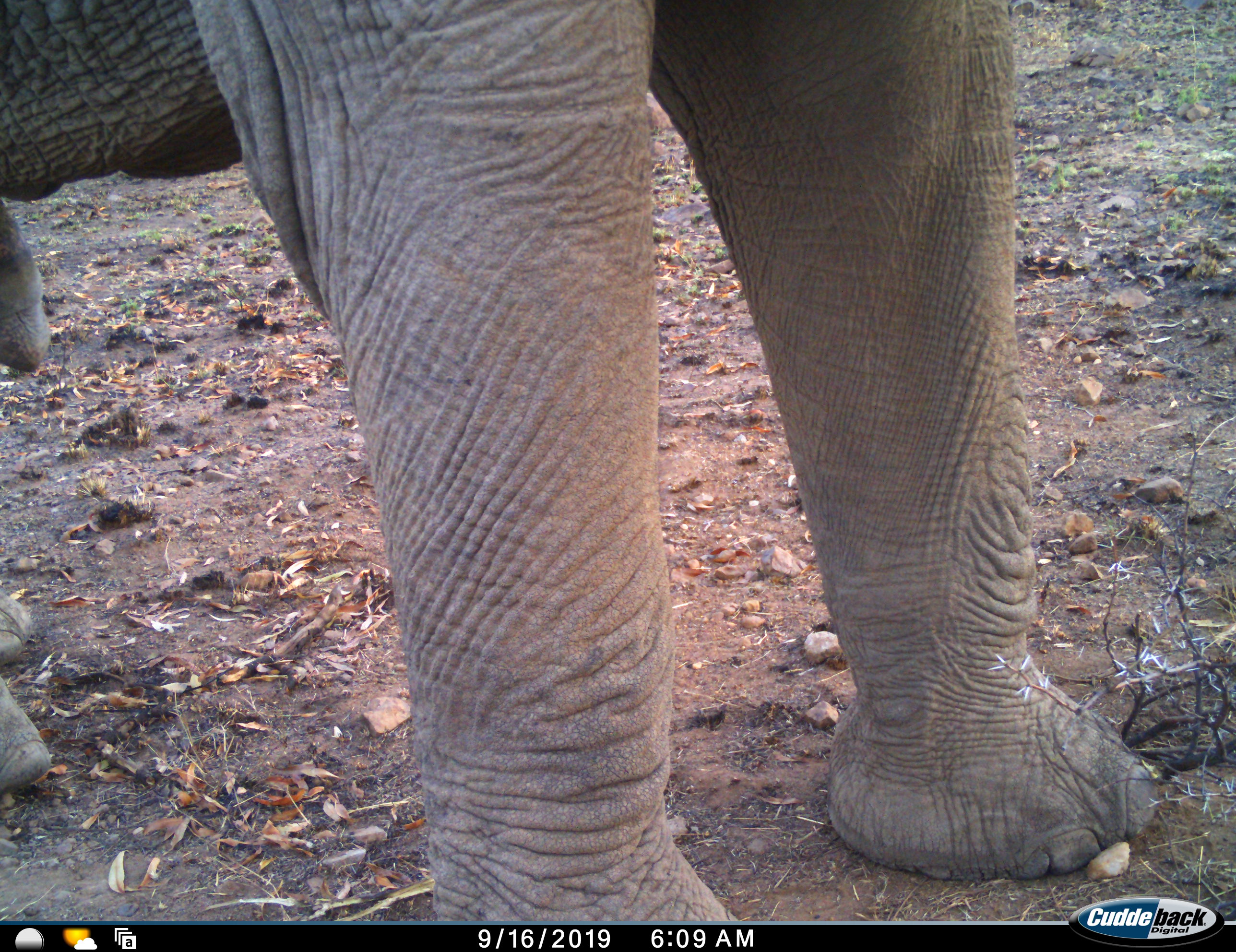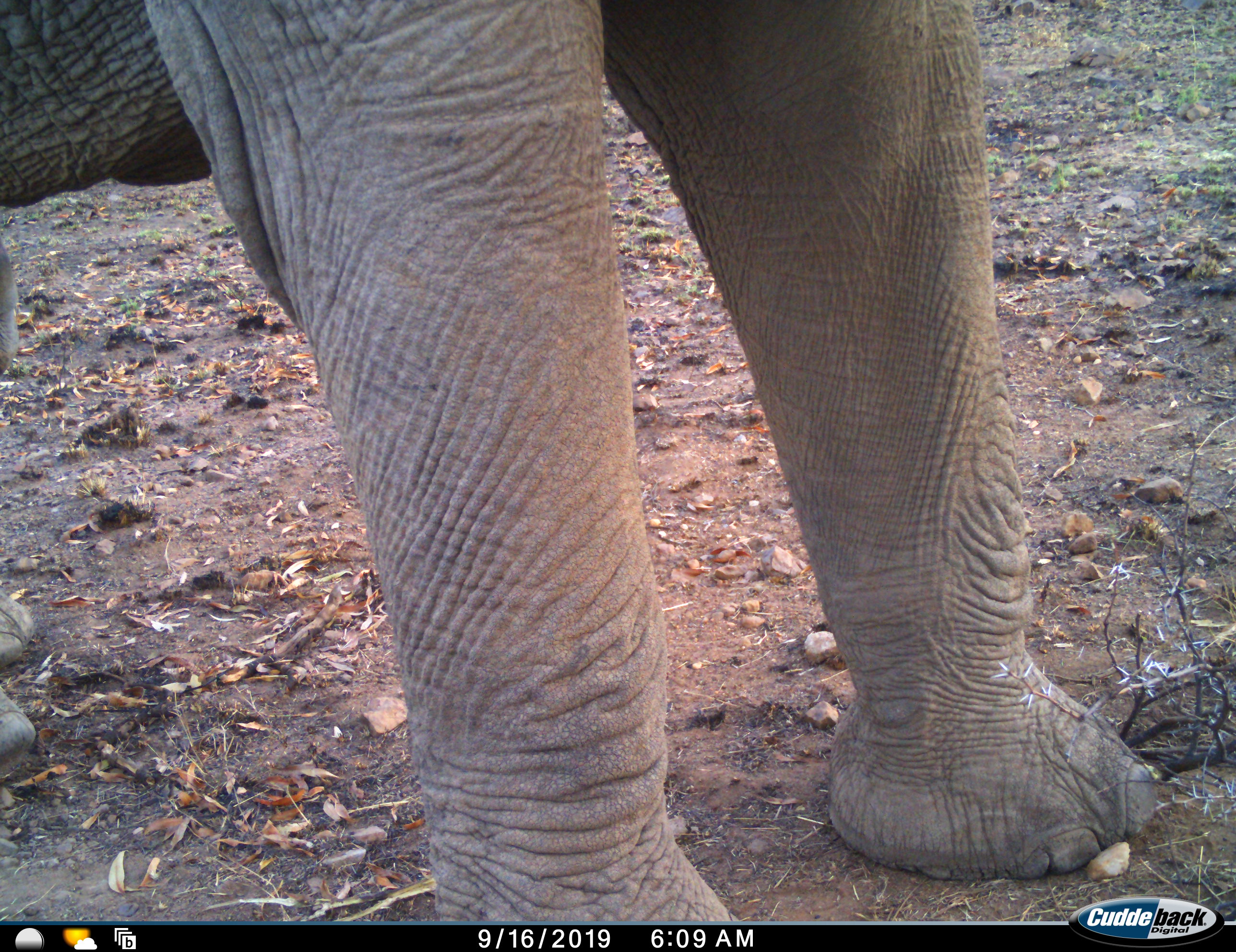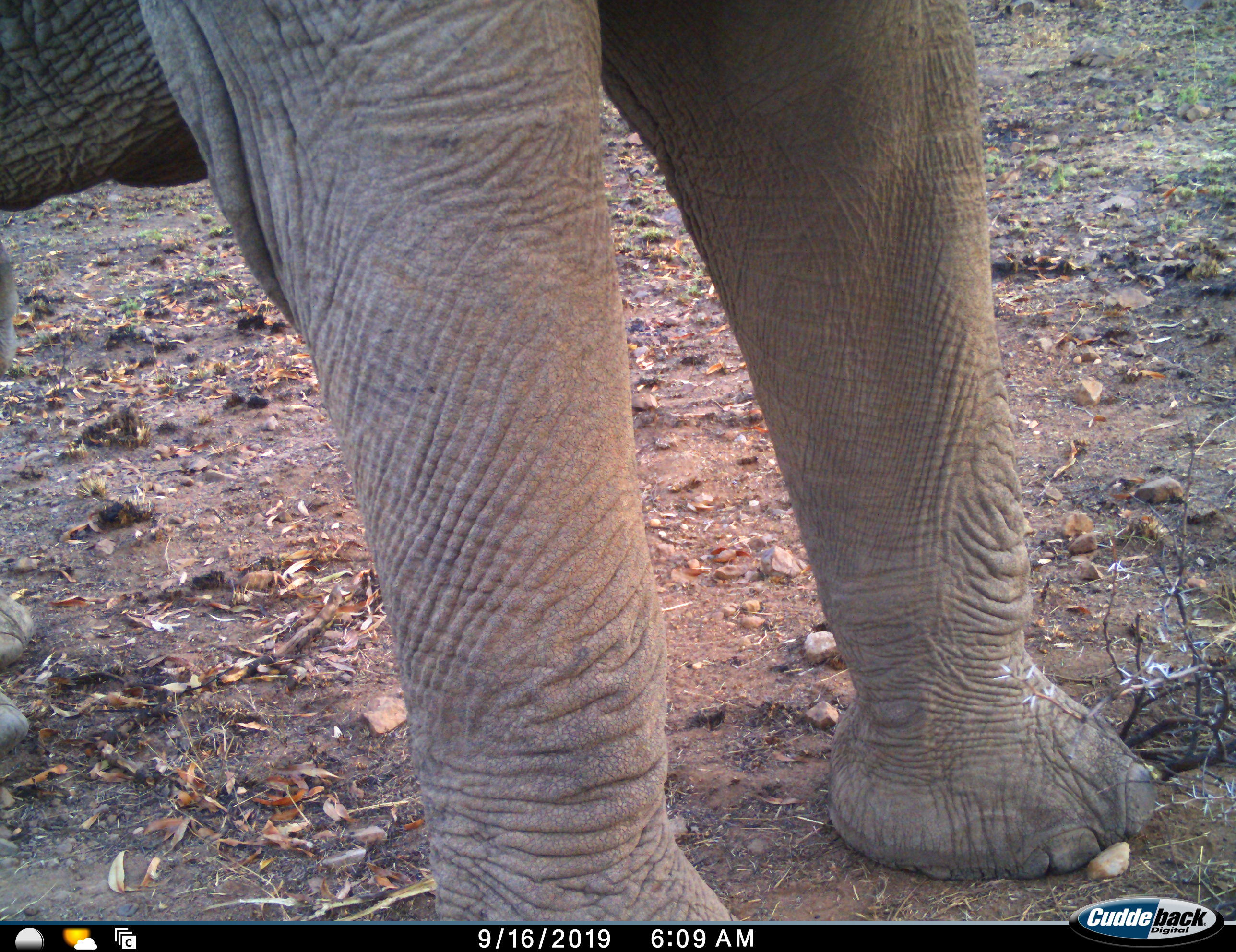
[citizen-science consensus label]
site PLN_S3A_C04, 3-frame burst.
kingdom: Animalia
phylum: Chordata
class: Mammalia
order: Proboscidea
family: Elephantidae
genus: Loxodonta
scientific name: Loxodonta africana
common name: african bush elephant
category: elephant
Elephant (african bush elephant) (Loxodonta africana), count 1. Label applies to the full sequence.